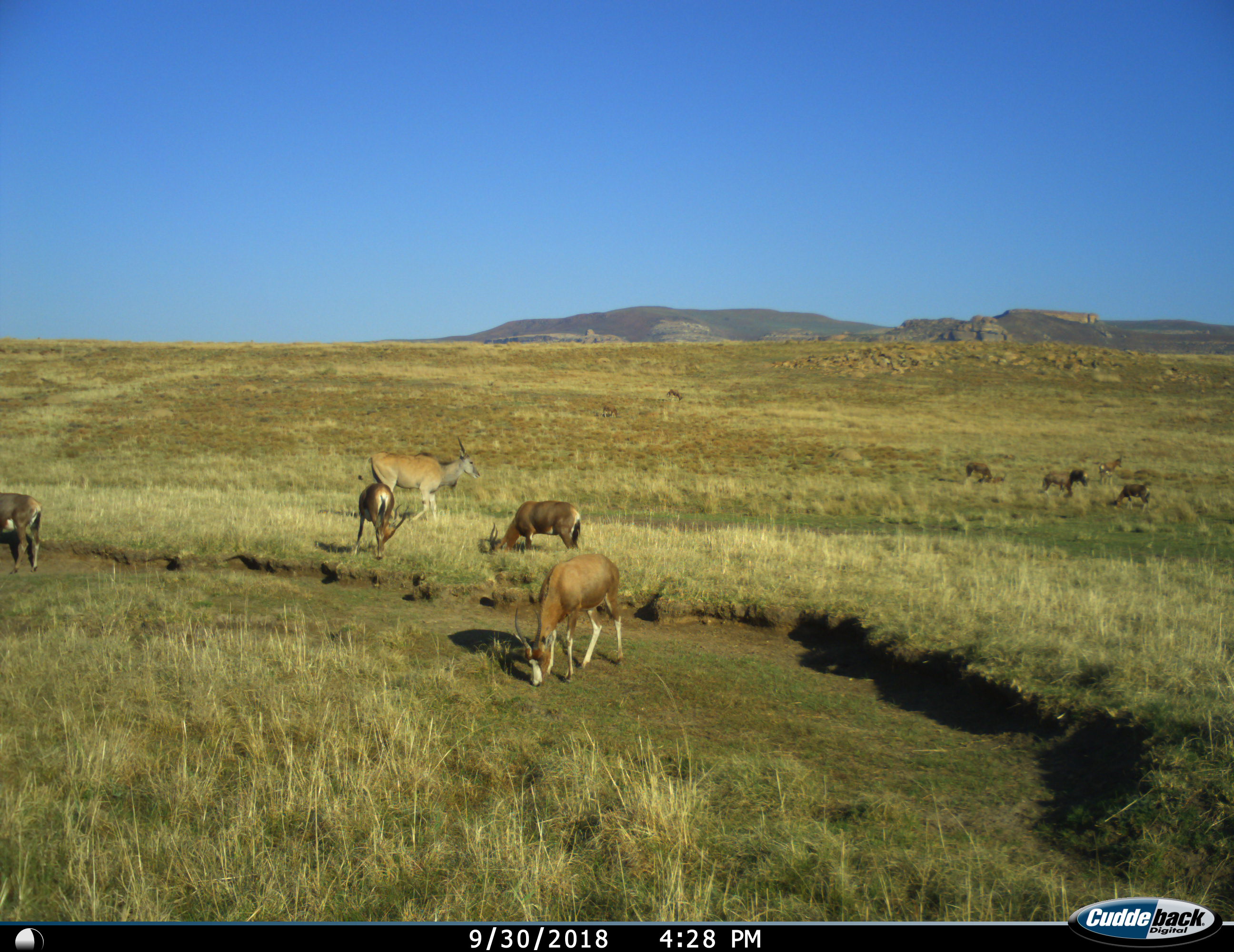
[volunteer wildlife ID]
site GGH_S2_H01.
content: unidentified animal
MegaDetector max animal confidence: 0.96